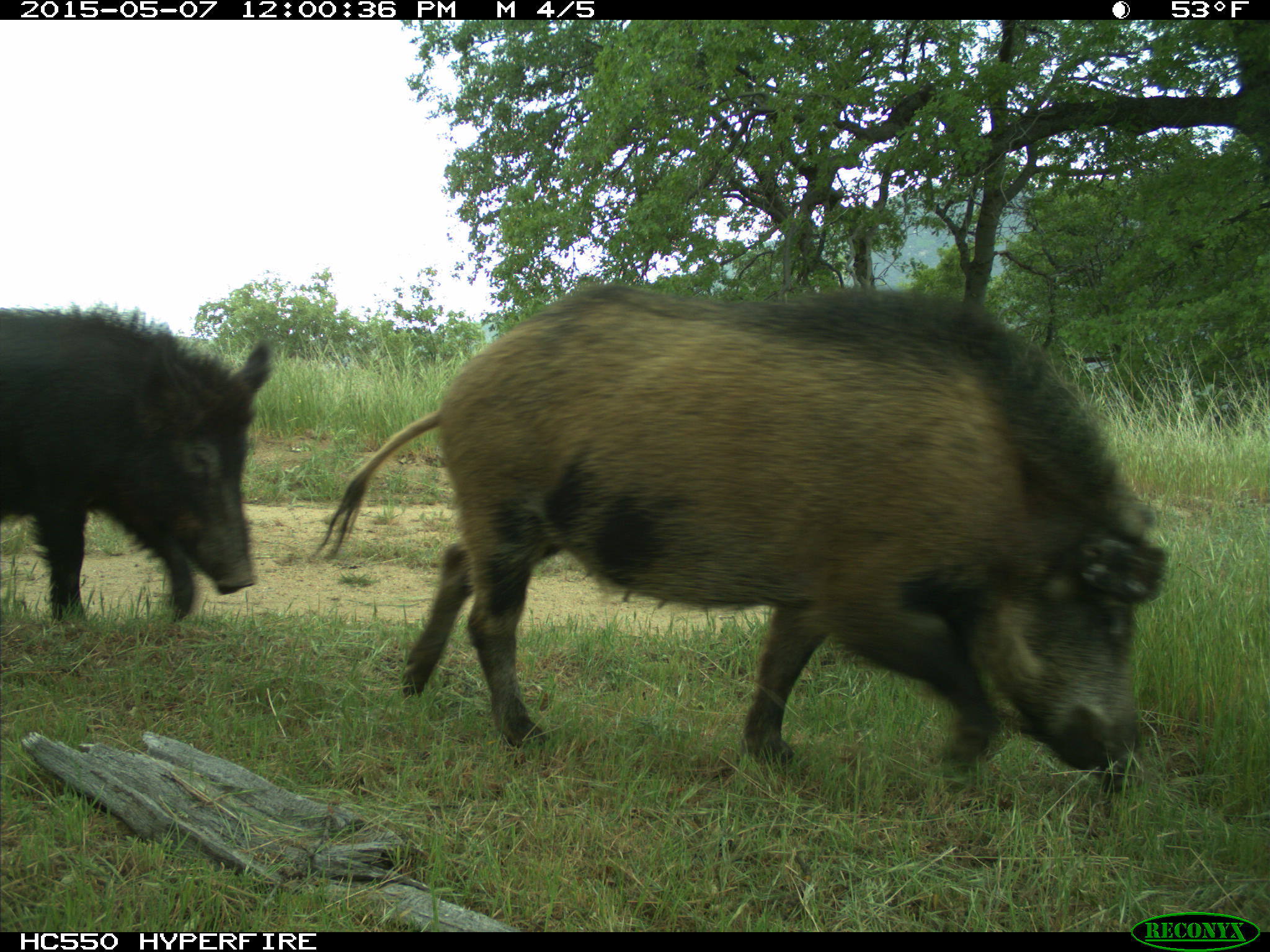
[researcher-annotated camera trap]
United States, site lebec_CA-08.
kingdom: Animalia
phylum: Chordata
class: Mammalia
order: Artiodactyla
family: Suidae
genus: Sus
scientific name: Sus scrofa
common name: wild boar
Sus scrofa (wild boar).